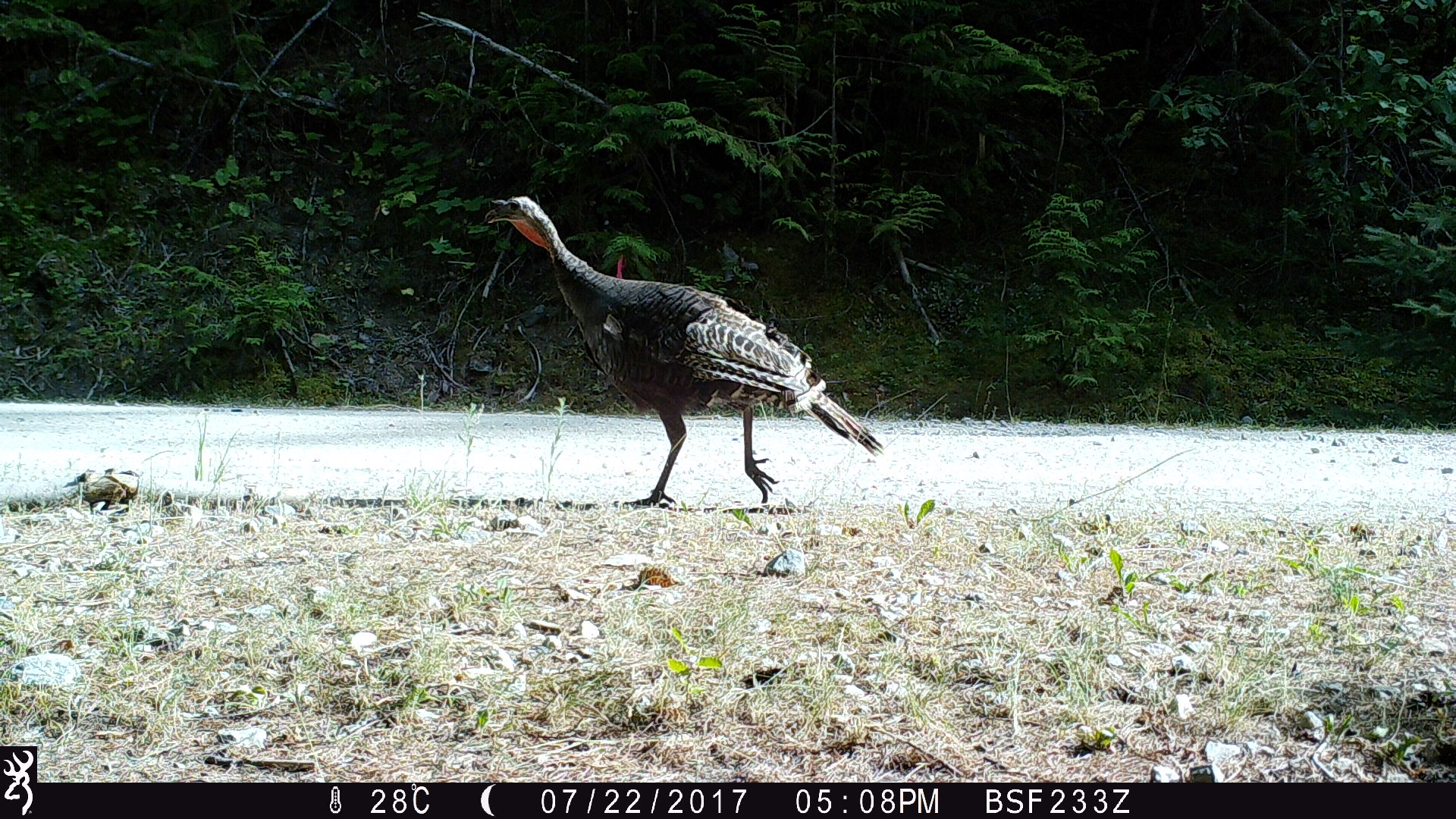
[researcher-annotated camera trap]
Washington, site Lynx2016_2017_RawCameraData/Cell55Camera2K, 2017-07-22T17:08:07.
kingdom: Animalia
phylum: Chordata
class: Aves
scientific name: Aves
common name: birds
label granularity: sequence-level